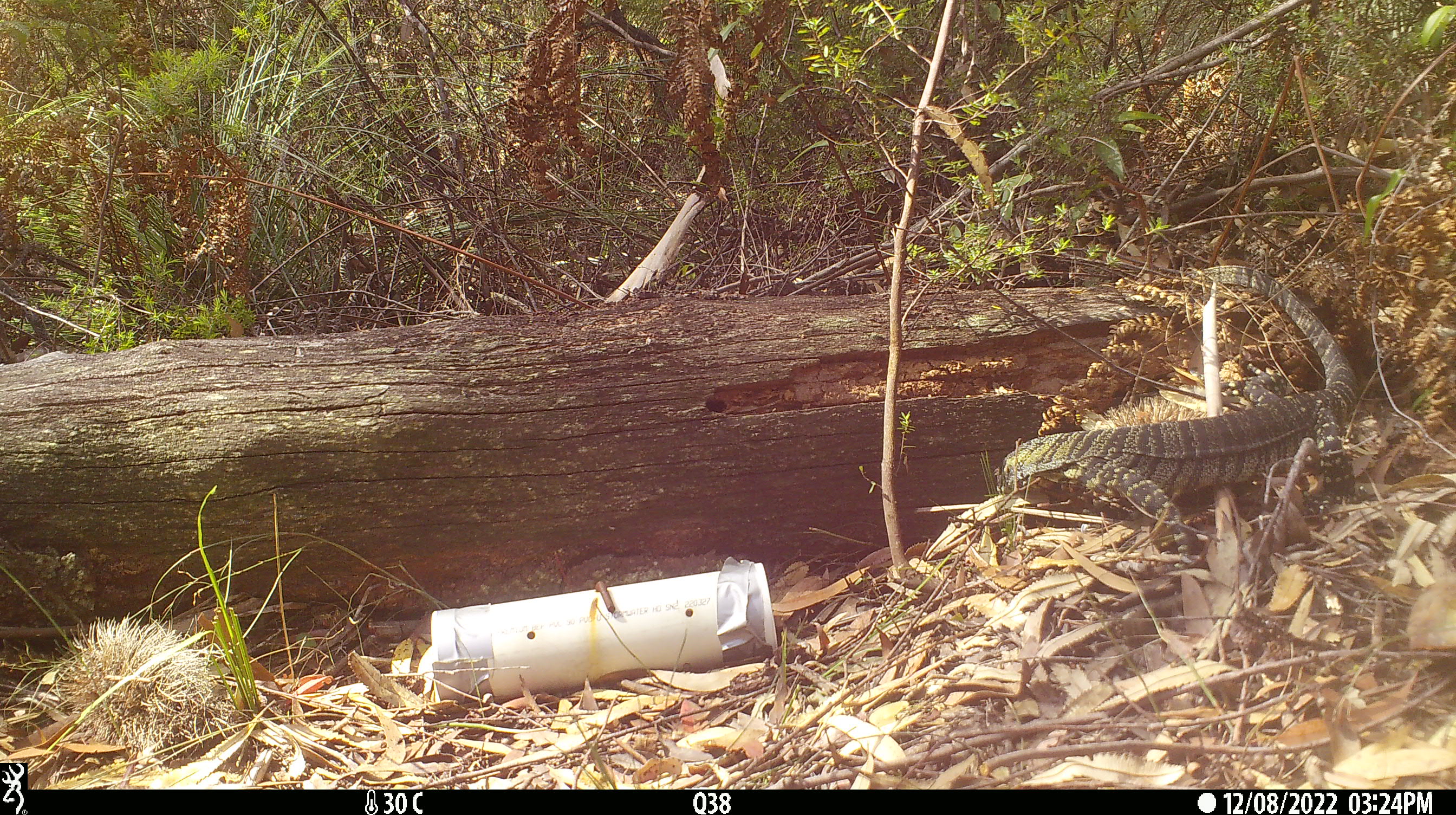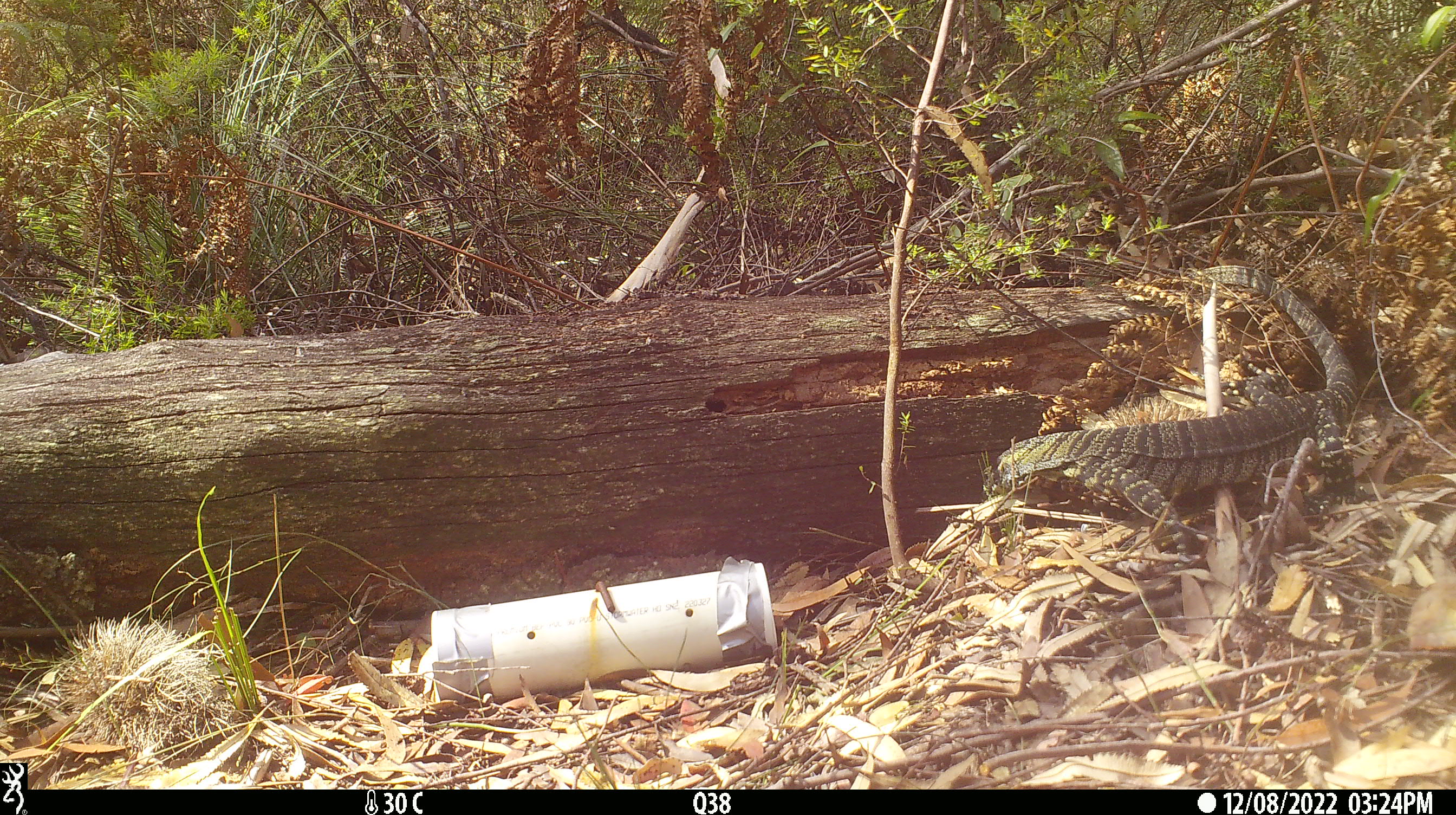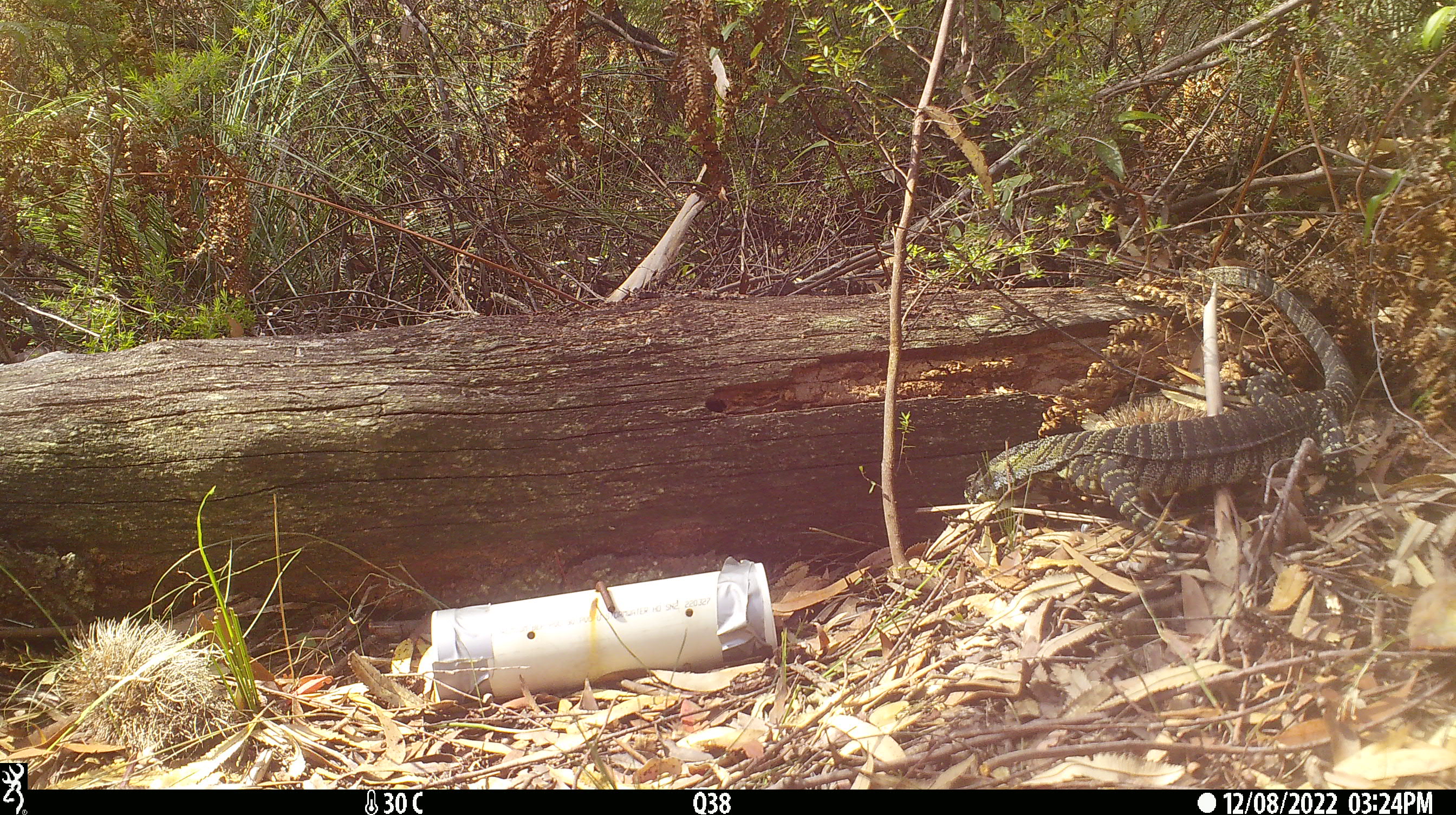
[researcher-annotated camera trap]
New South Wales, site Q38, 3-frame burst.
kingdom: Animalia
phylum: Chordata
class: Reptilia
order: Squamata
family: Varanidae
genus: Varanus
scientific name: Varanus varius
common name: lace monitor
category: goanna